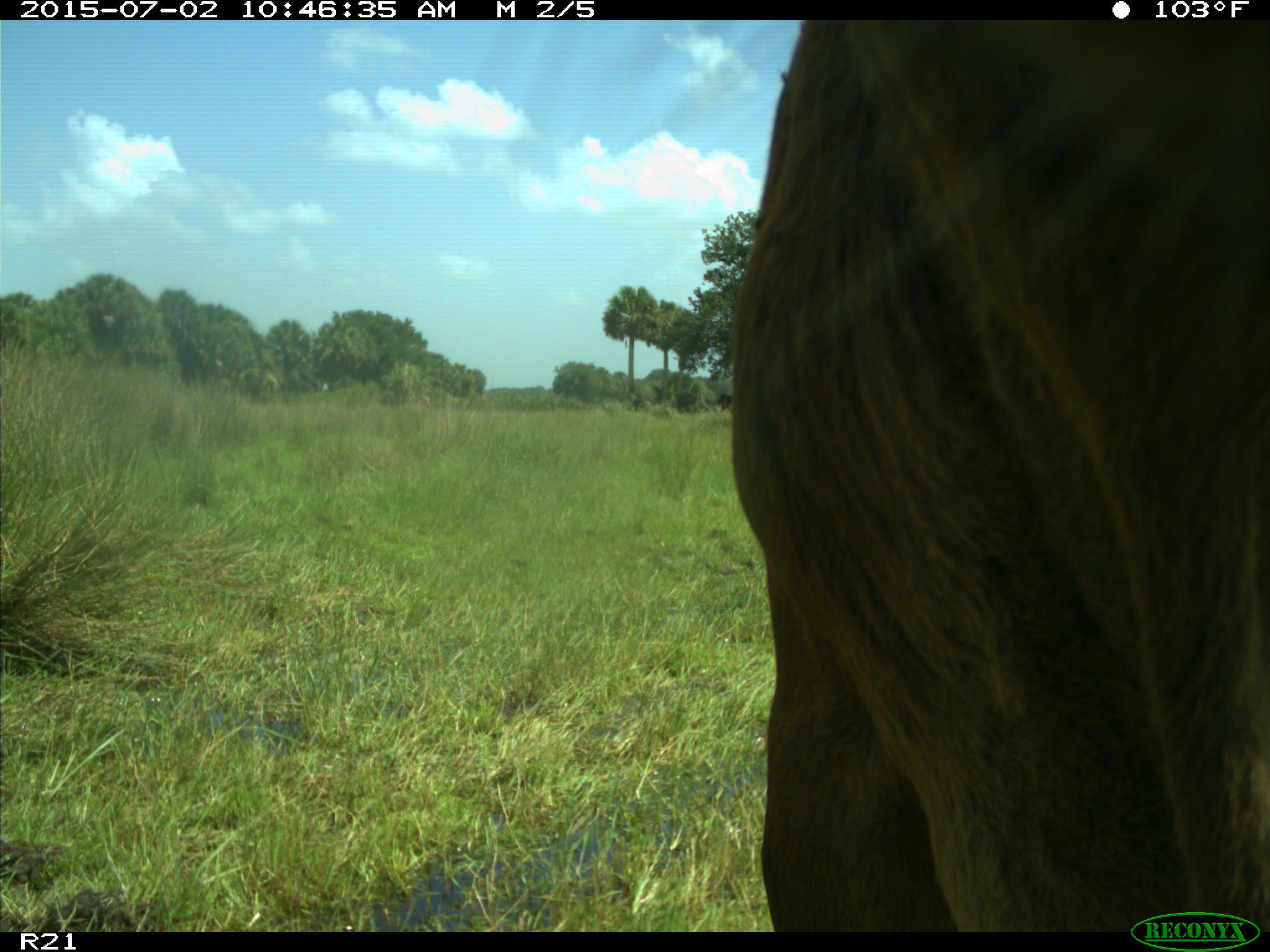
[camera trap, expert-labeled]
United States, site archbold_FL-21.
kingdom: Animalia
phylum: Chordata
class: Mammalia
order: Artiodactyla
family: Bovidae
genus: Bos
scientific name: Bos taurus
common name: domestic cow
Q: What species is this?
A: Bos taurus (domestic cow).